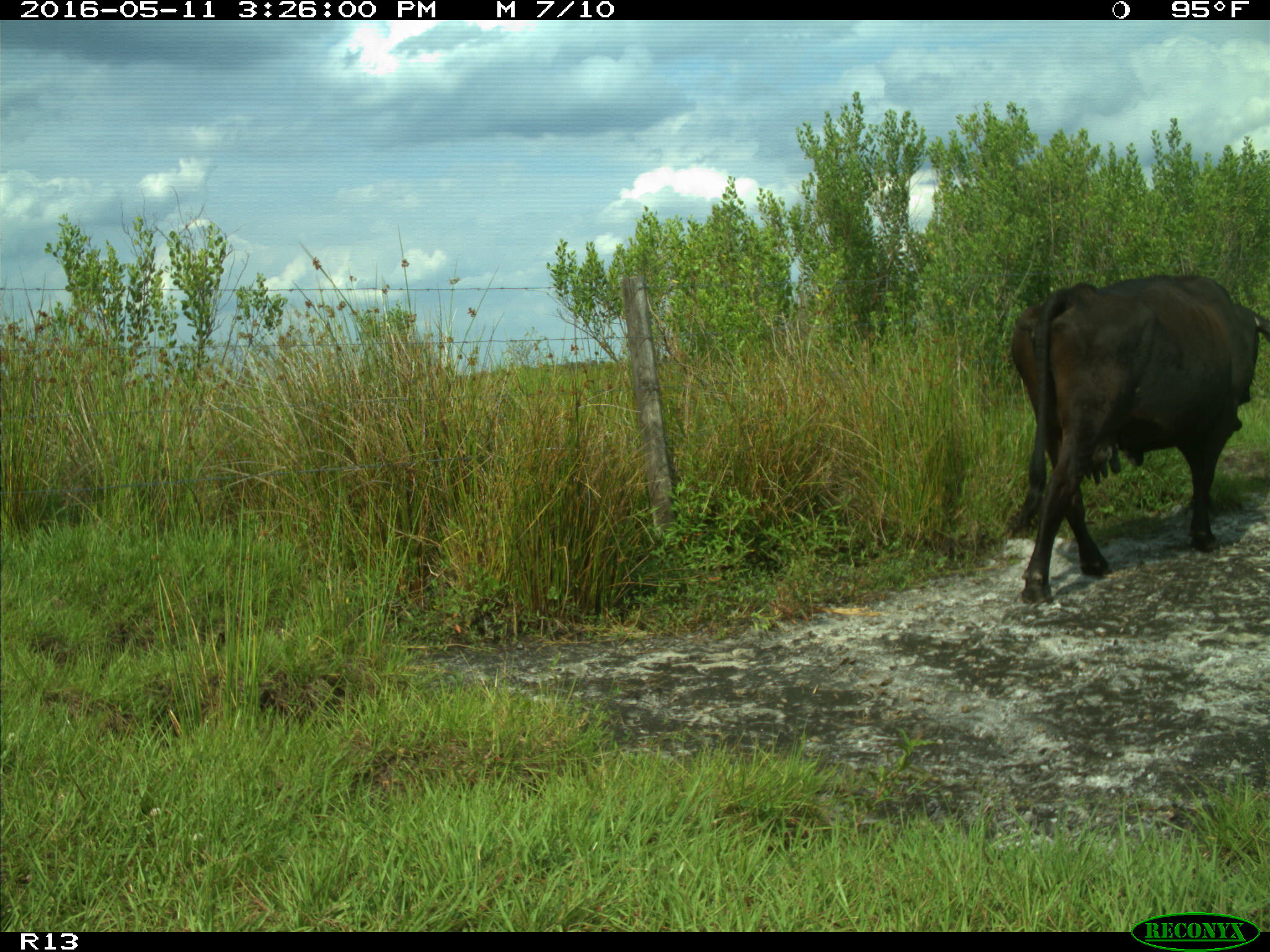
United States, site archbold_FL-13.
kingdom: Animalia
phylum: Chordata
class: Mammalia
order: Artiodactyla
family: Bovidae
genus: Bos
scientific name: Bos taurus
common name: domestic cow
Bos taurus (domestic cow).